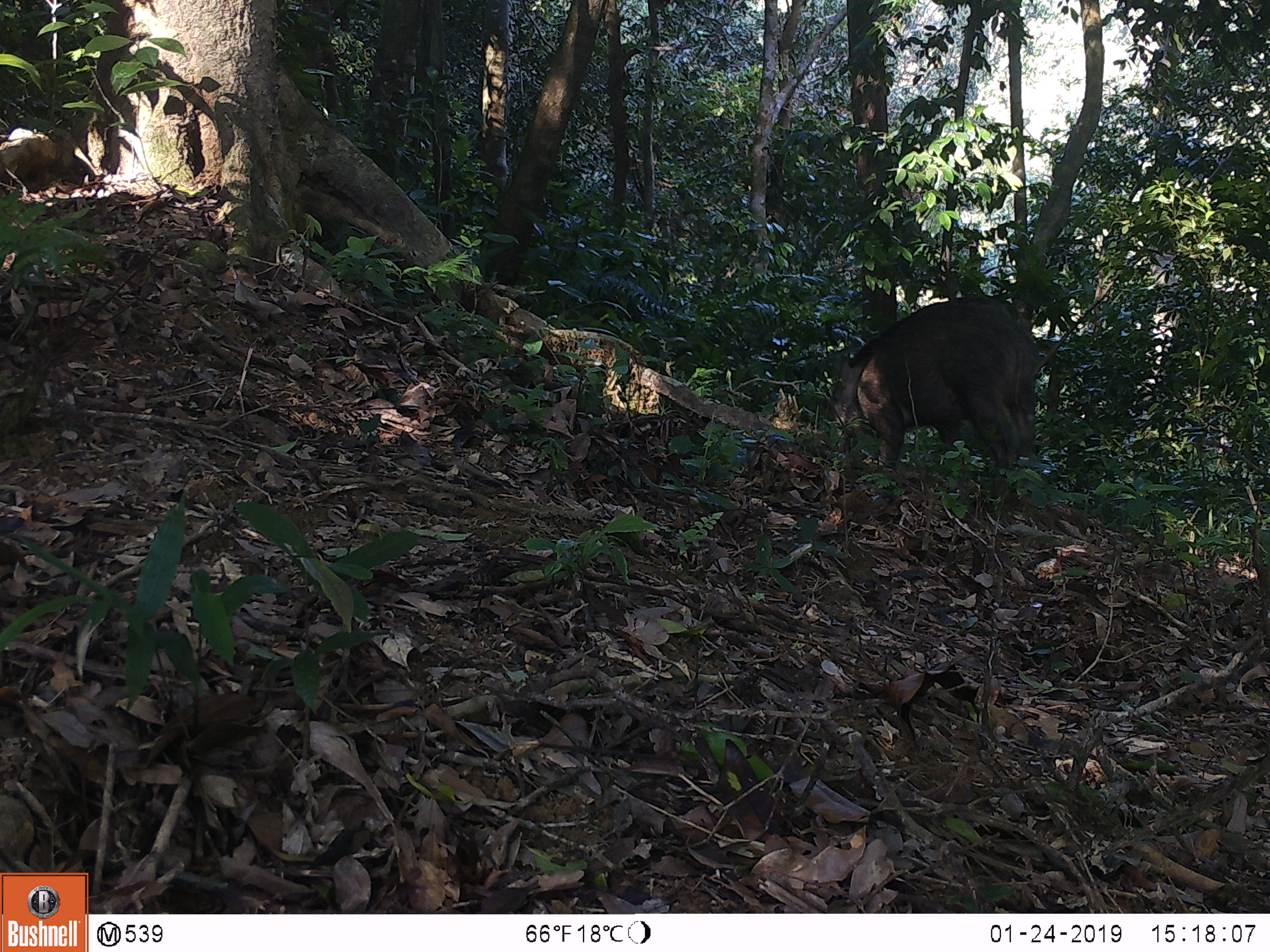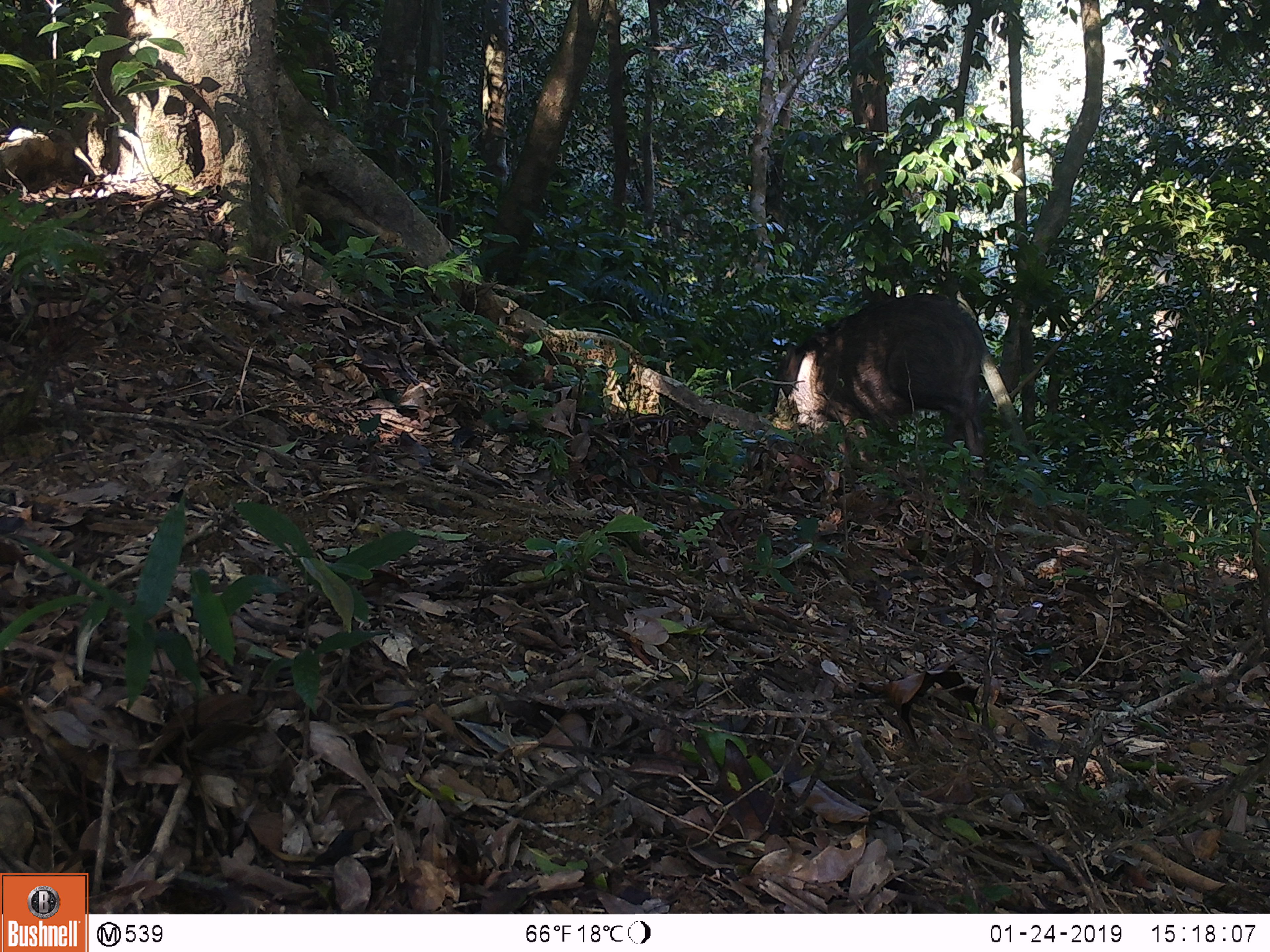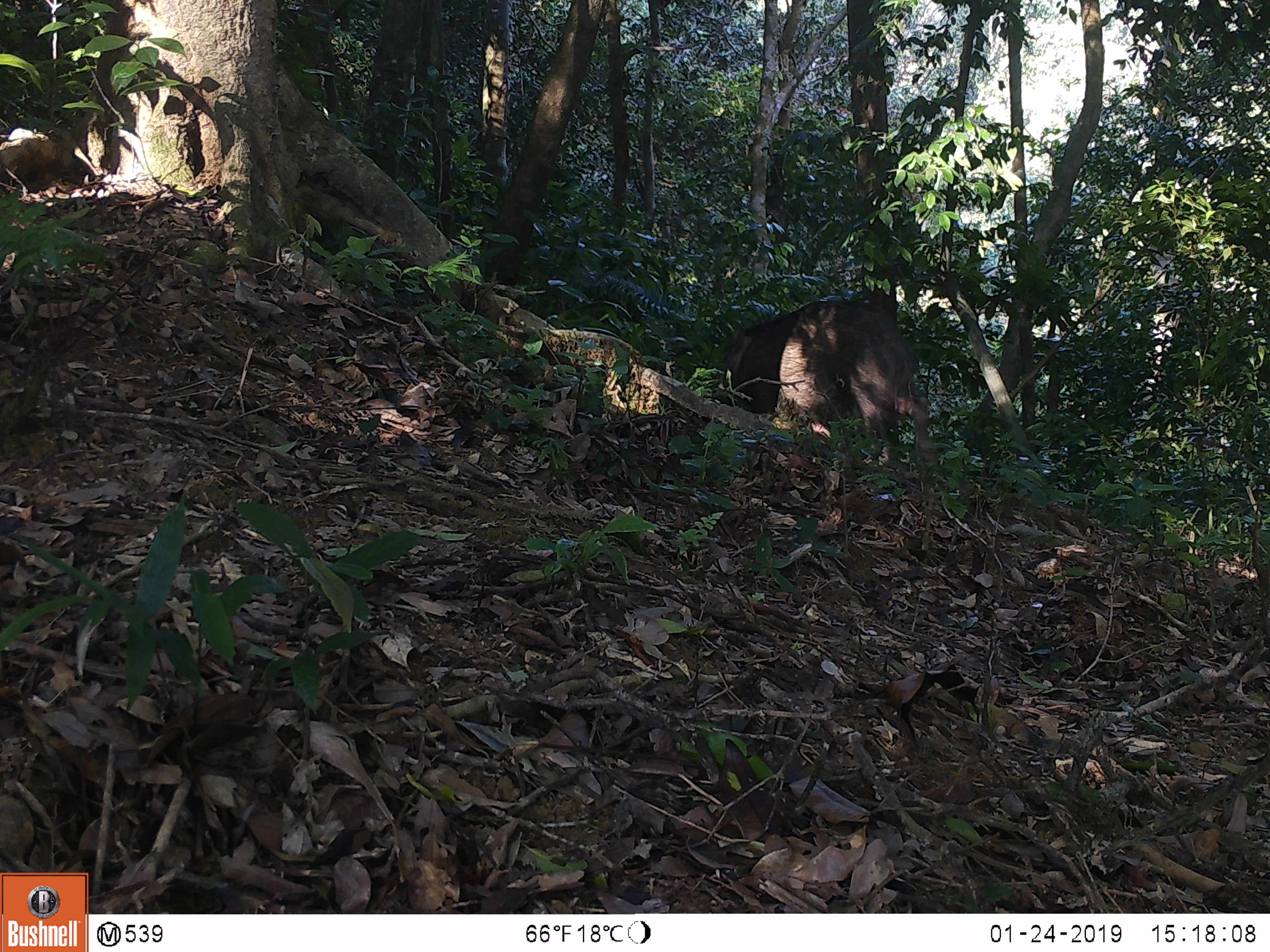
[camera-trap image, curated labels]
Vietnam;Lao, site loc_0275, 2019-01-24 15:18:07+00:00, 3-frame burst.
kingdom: Animalia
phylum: Chordata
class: Mammalia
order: Artiodactyla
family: Suidae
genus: Sus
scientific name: Sus scrofa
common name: eurasian wild pig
Eurasian wild pig (Sus scrofa). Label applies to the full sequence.